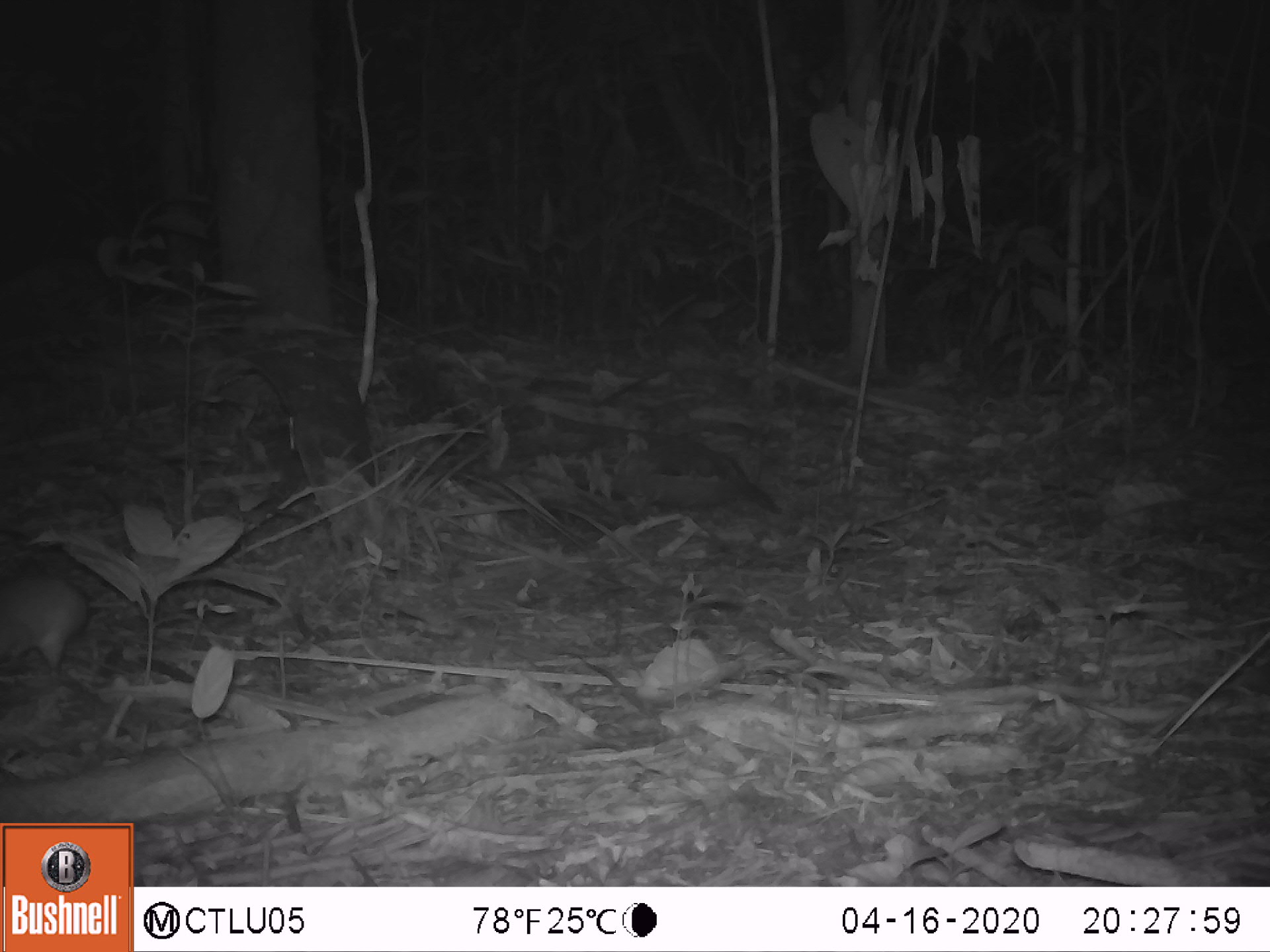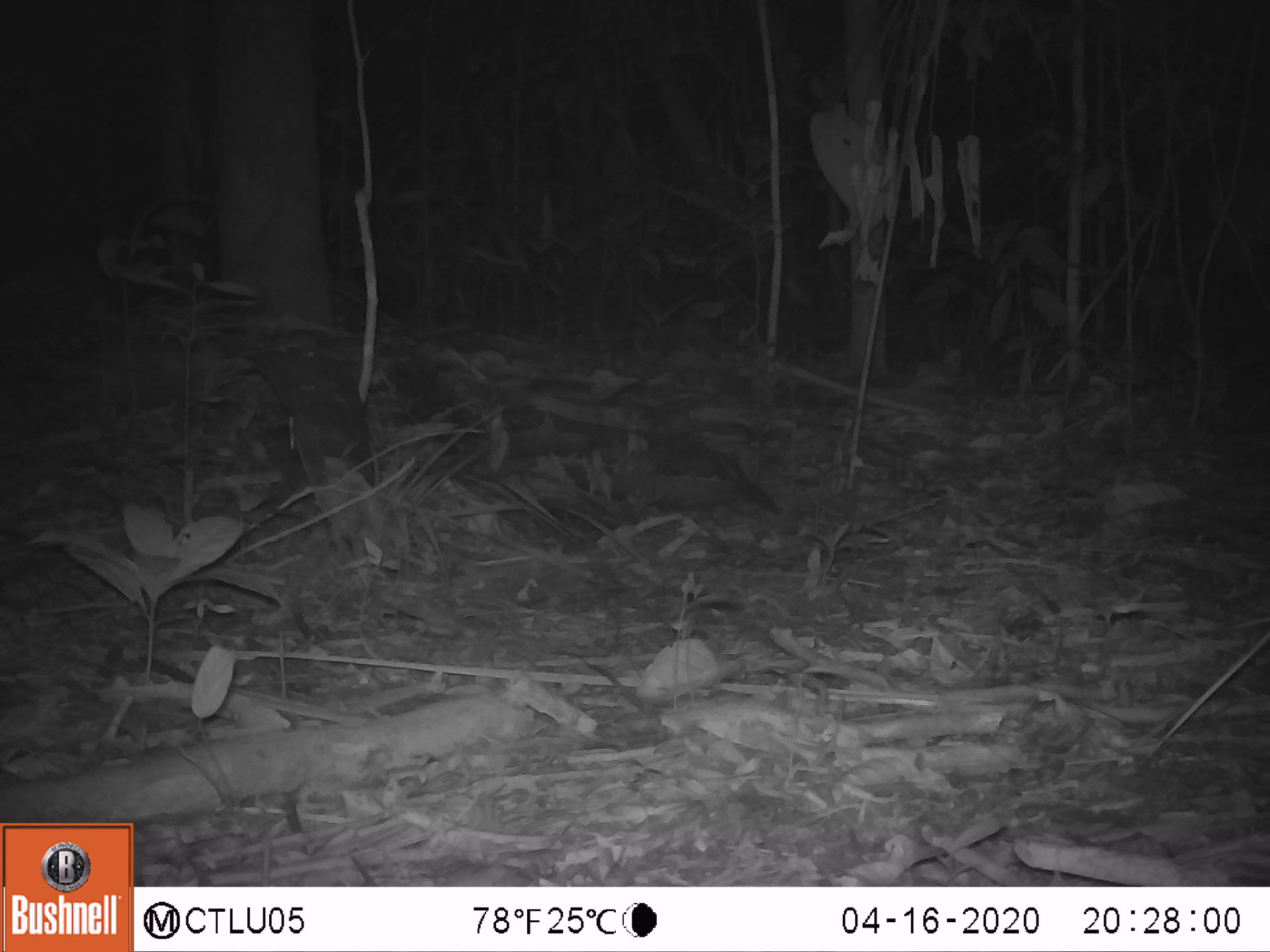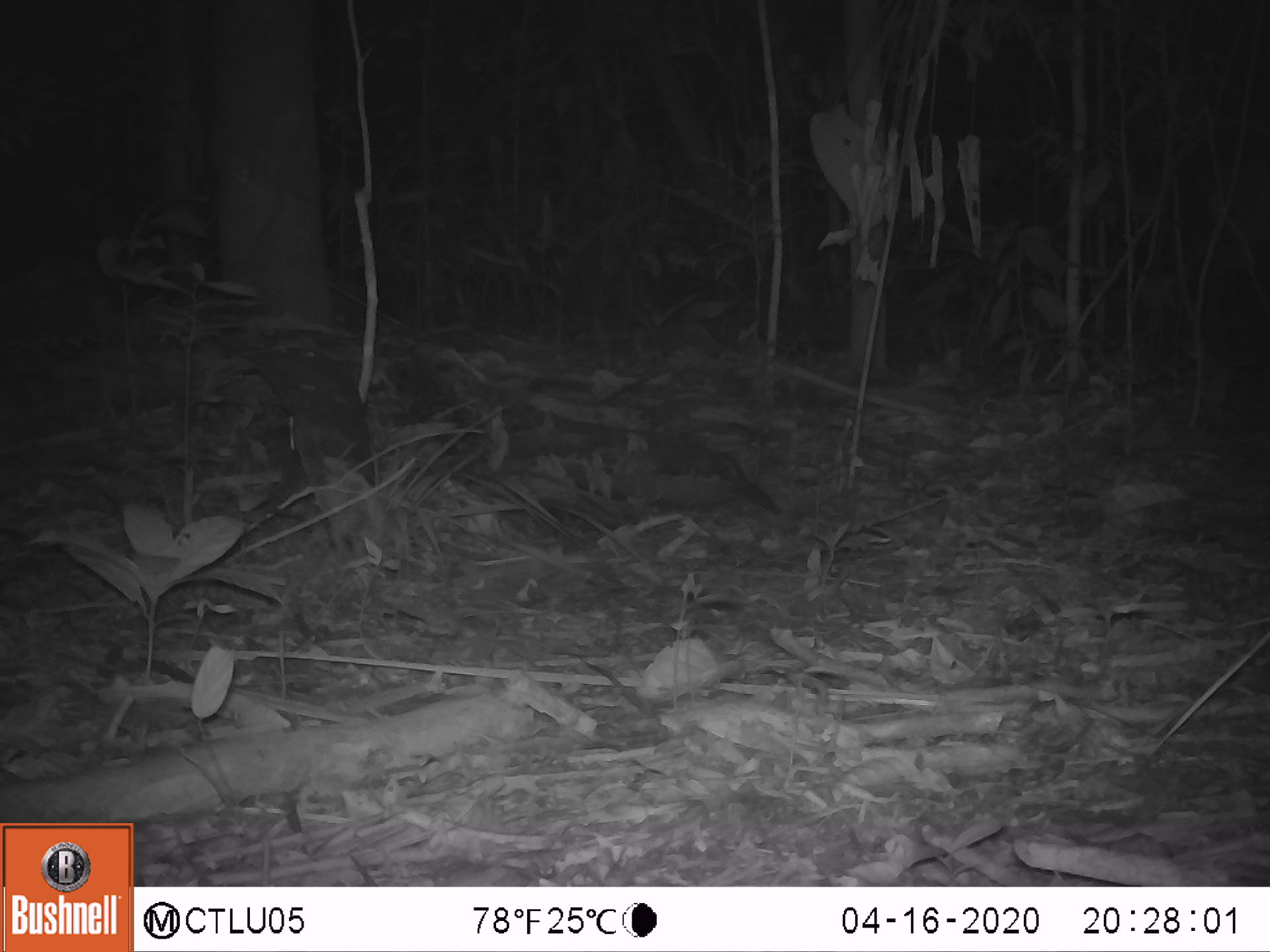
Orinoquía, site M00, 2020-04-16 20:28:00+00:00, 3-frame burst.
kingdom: Animalia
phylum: Chordata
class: Mammalia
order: Rodentia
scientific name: Rodentia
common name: rodent